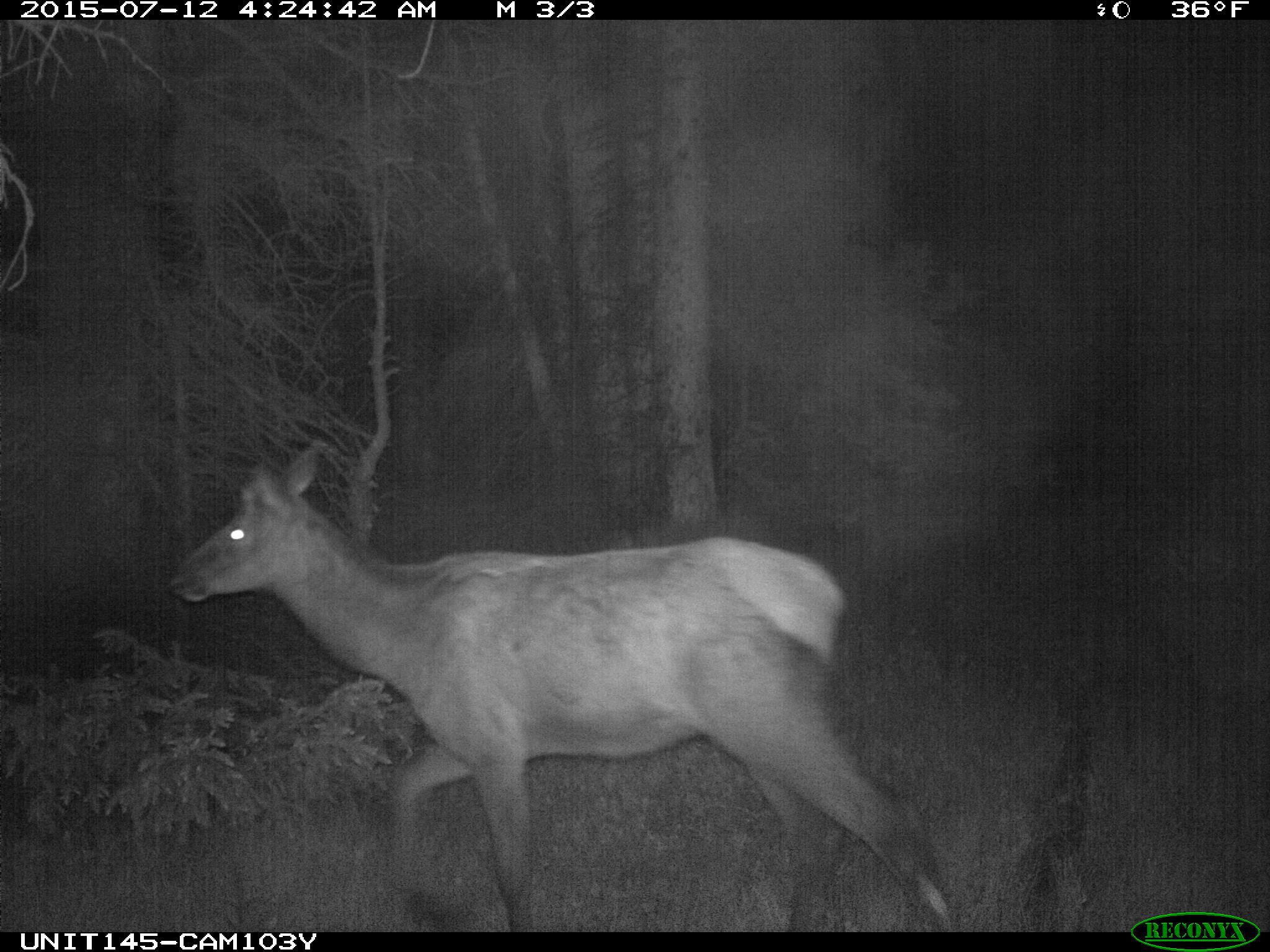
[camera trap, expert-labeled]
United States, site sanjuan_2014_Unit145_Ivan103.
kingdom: Animalia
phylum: Chordata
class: Mammalia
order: Artiodactyla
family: Cervidae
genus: Cervus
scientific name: Cervus elaphus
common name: red deer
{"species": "Cervus elaphus (red deer)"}